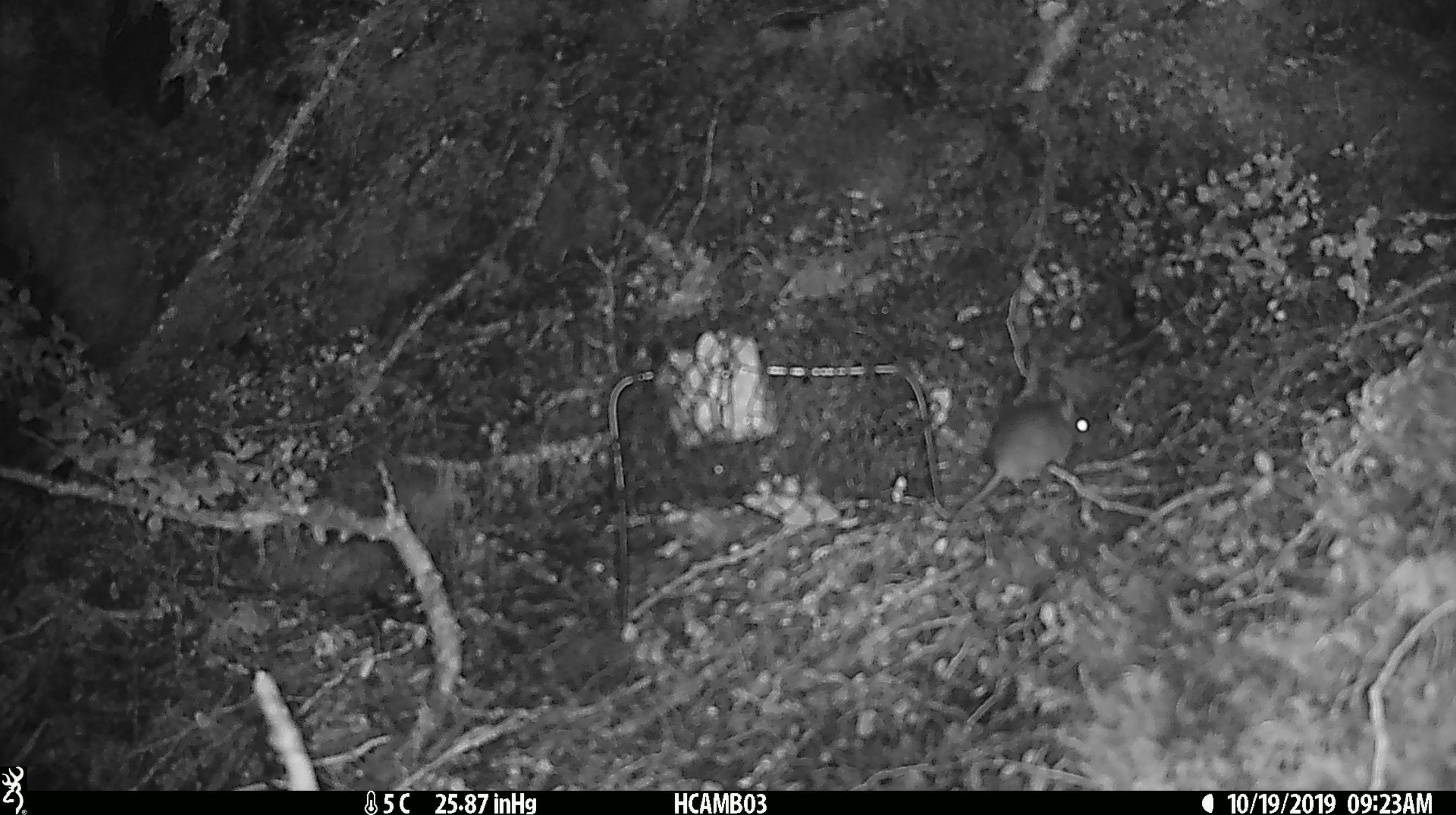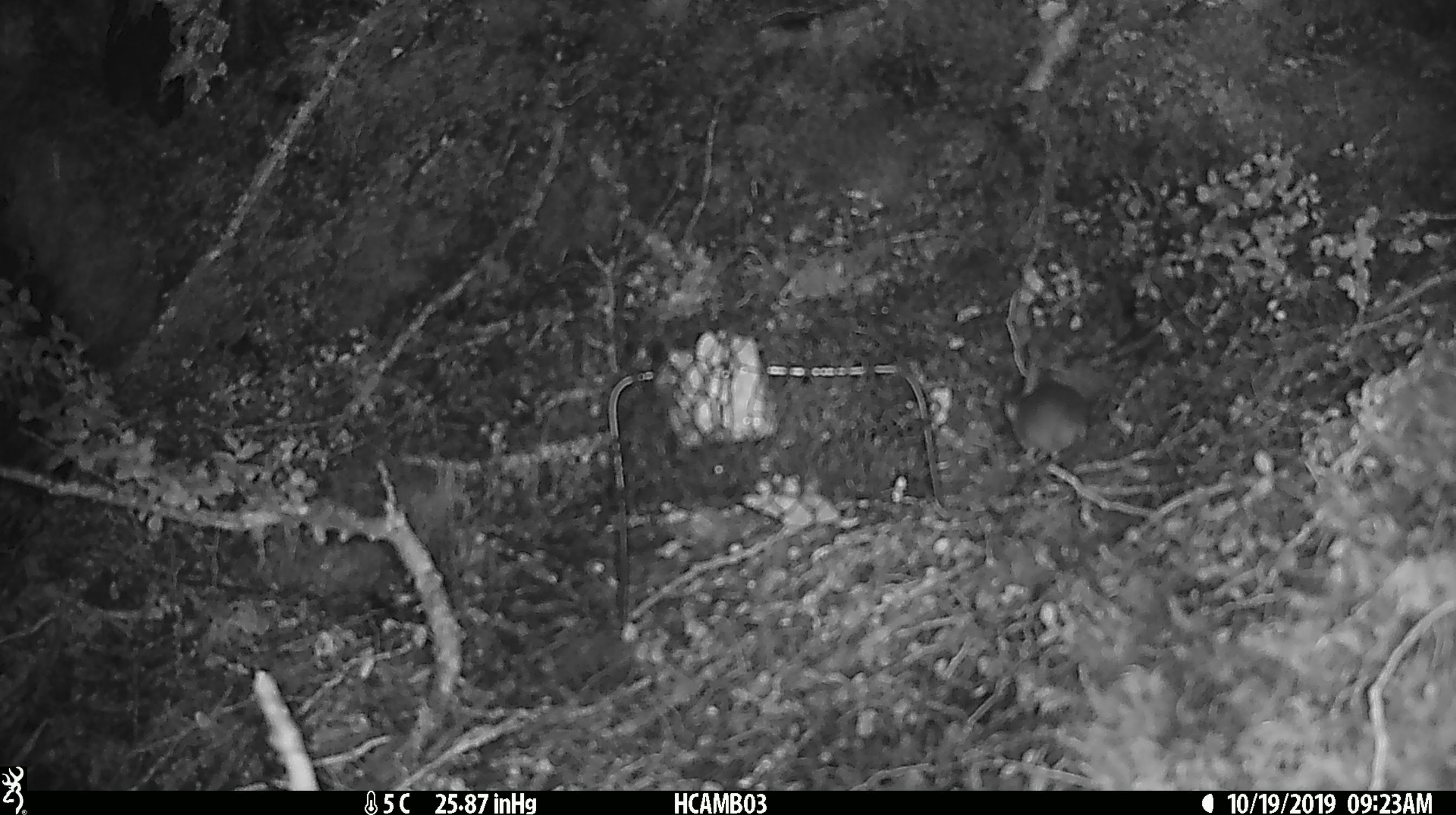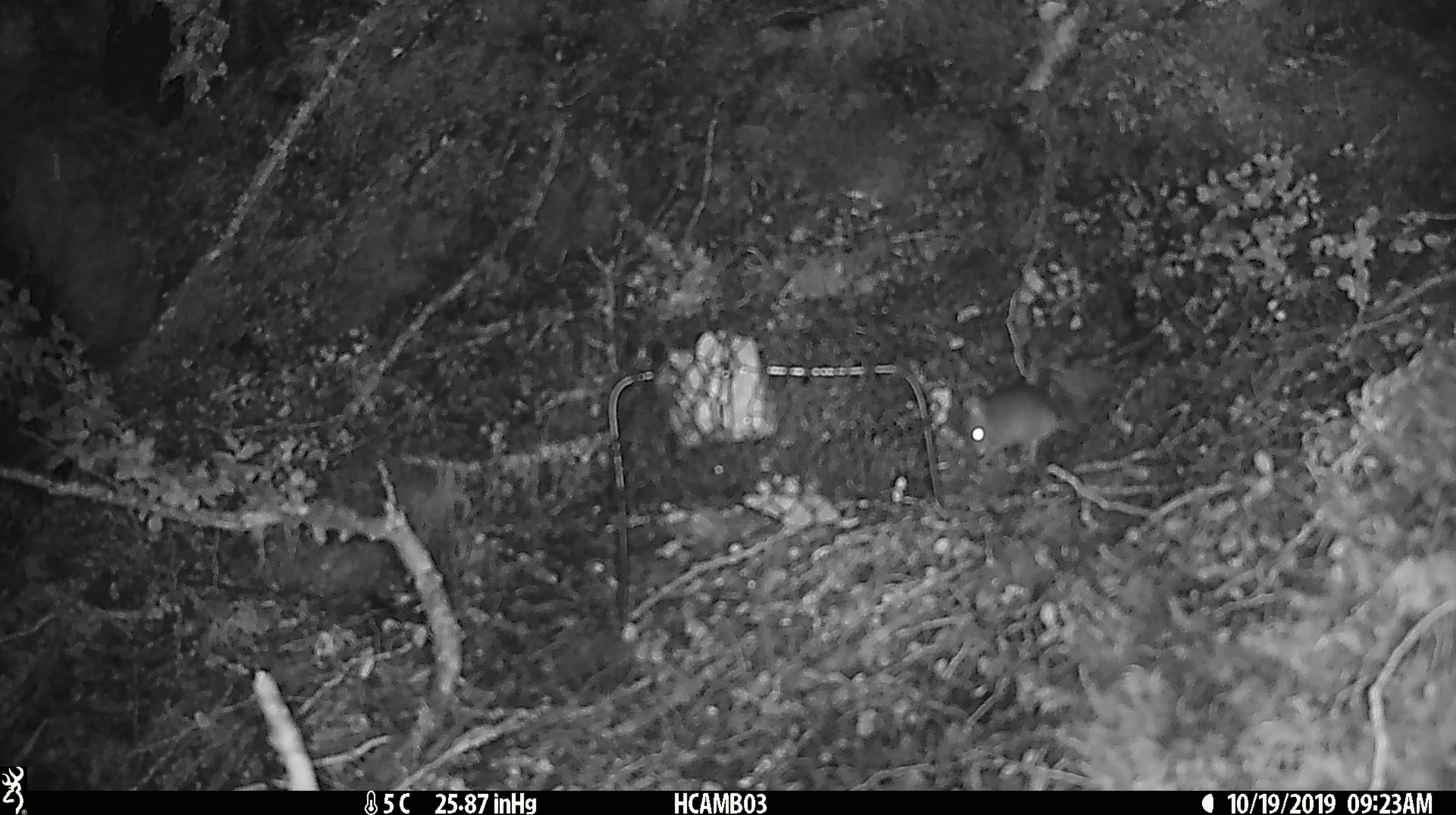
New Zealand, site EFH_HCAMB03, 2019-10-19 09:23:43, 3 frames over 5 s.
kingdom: Animalia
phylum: Chordata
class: Mammalia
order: Rodentia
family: Muridae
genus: Mus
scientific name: Mus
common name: mouse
Mouse (Mus).